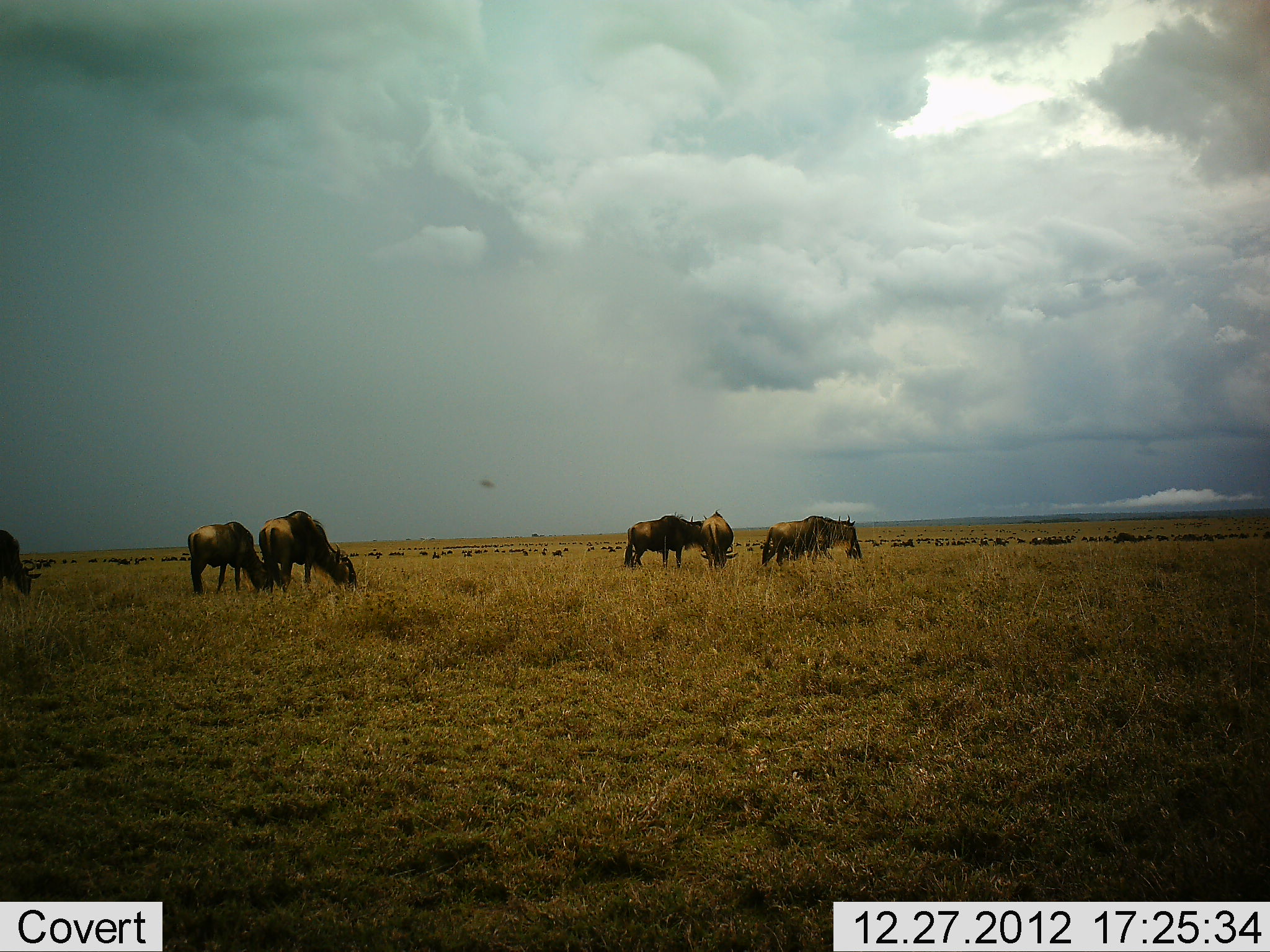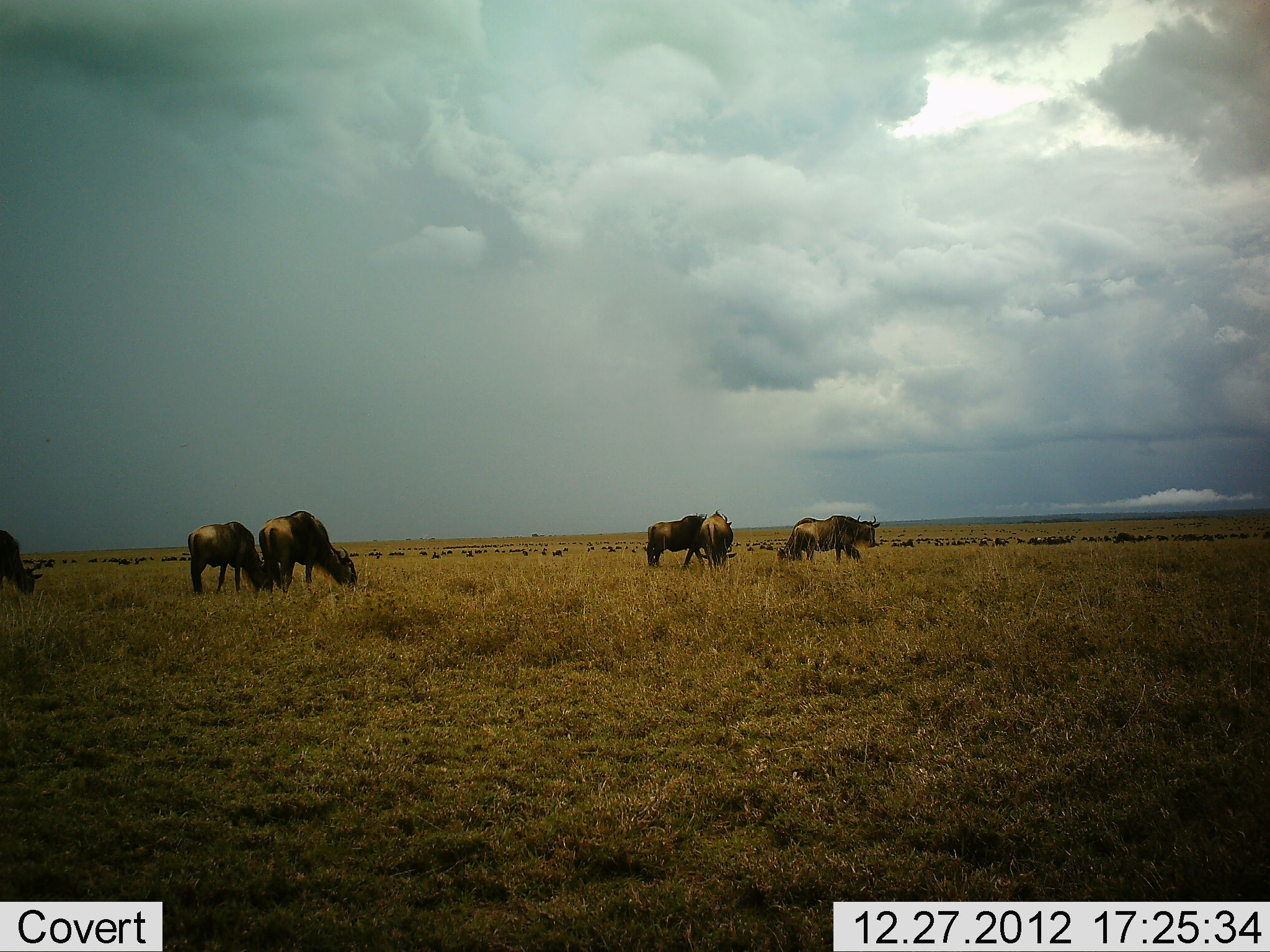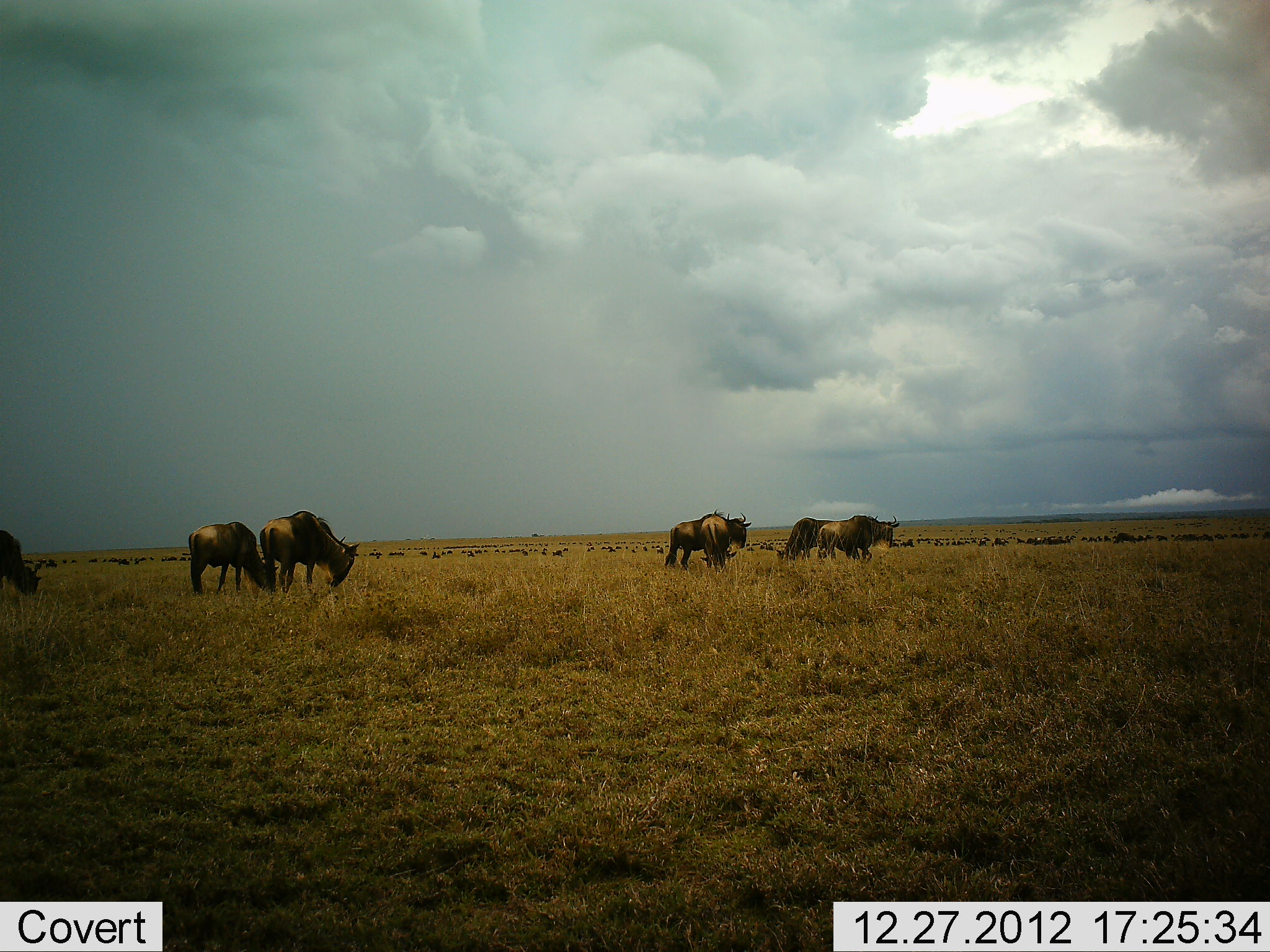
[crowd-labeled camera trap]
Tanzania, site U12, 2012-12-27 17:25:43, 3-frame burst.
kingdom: Animalia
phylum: Chordata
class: Mammalia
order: Artiodactyla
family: Bovidae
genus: Connochaetes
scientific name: Connochaetes taurinus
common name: blue wildebeest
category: wildebeest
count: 7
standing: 20%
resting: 10%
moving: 50%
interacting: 0%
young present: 0%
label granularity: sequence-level